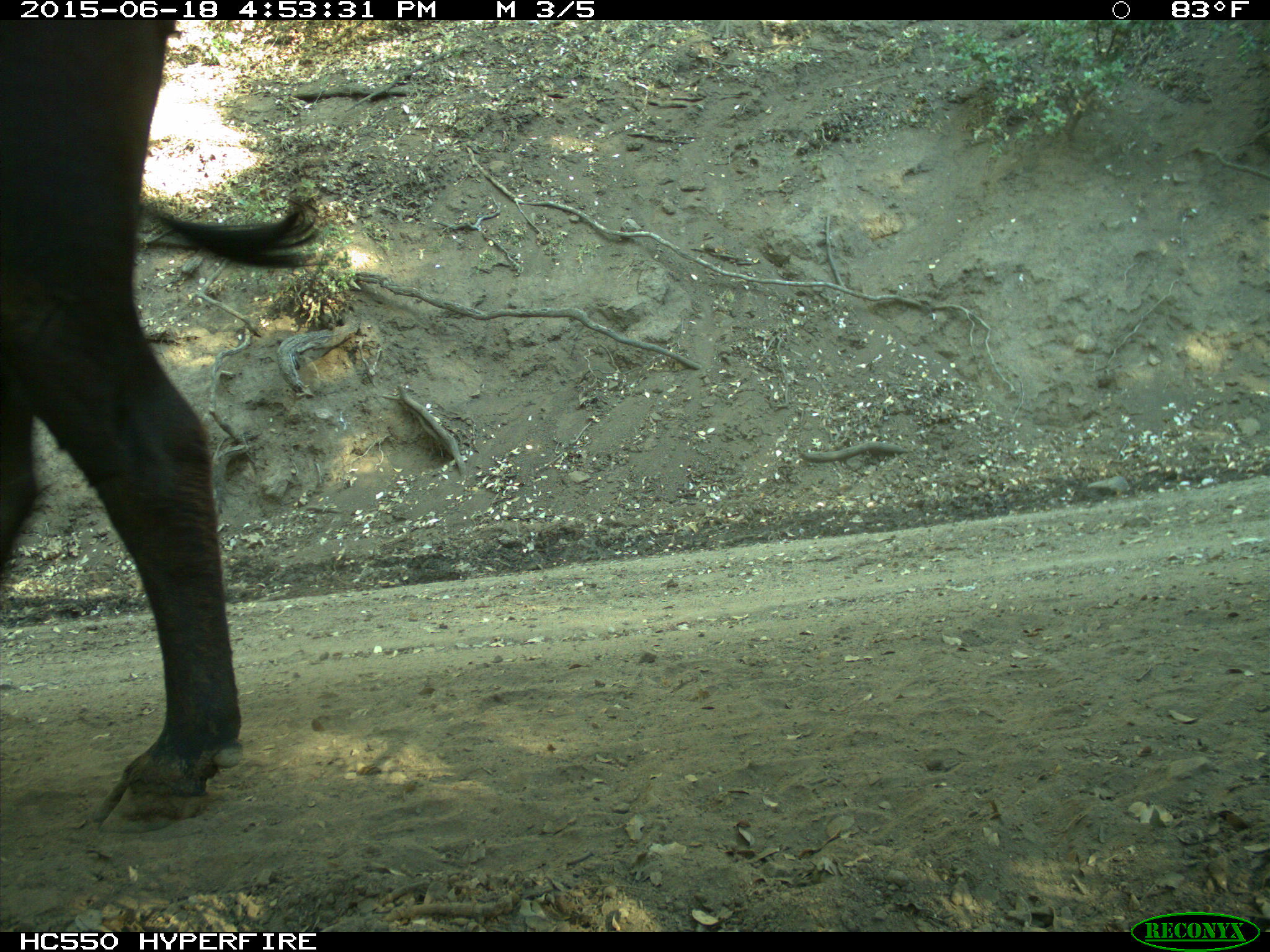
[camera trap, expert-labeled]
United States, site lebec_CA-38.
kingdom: Animalia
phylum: Chordata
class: Mammalia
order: Artiodactyla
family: Bovidae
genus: Bos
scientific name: Bos taurus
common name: domestic cow